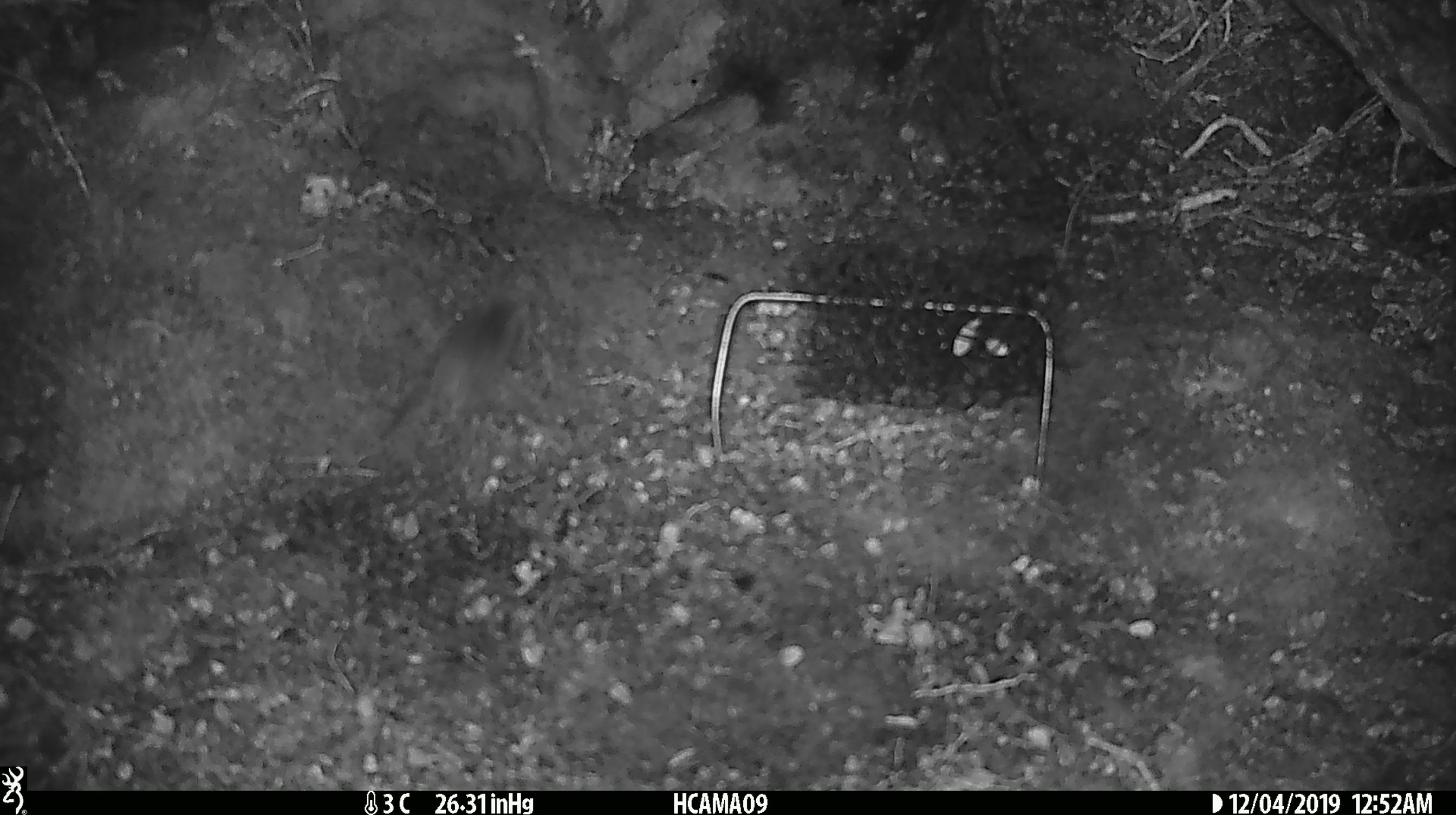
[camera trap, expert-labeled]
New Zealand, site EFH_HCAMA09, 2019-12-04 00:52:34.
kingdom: Animalia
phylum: Chordata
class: Mammalia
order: Rodentia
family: Muridae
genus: Mus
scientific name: Mus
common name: mouse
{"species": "mouse (Mus)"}